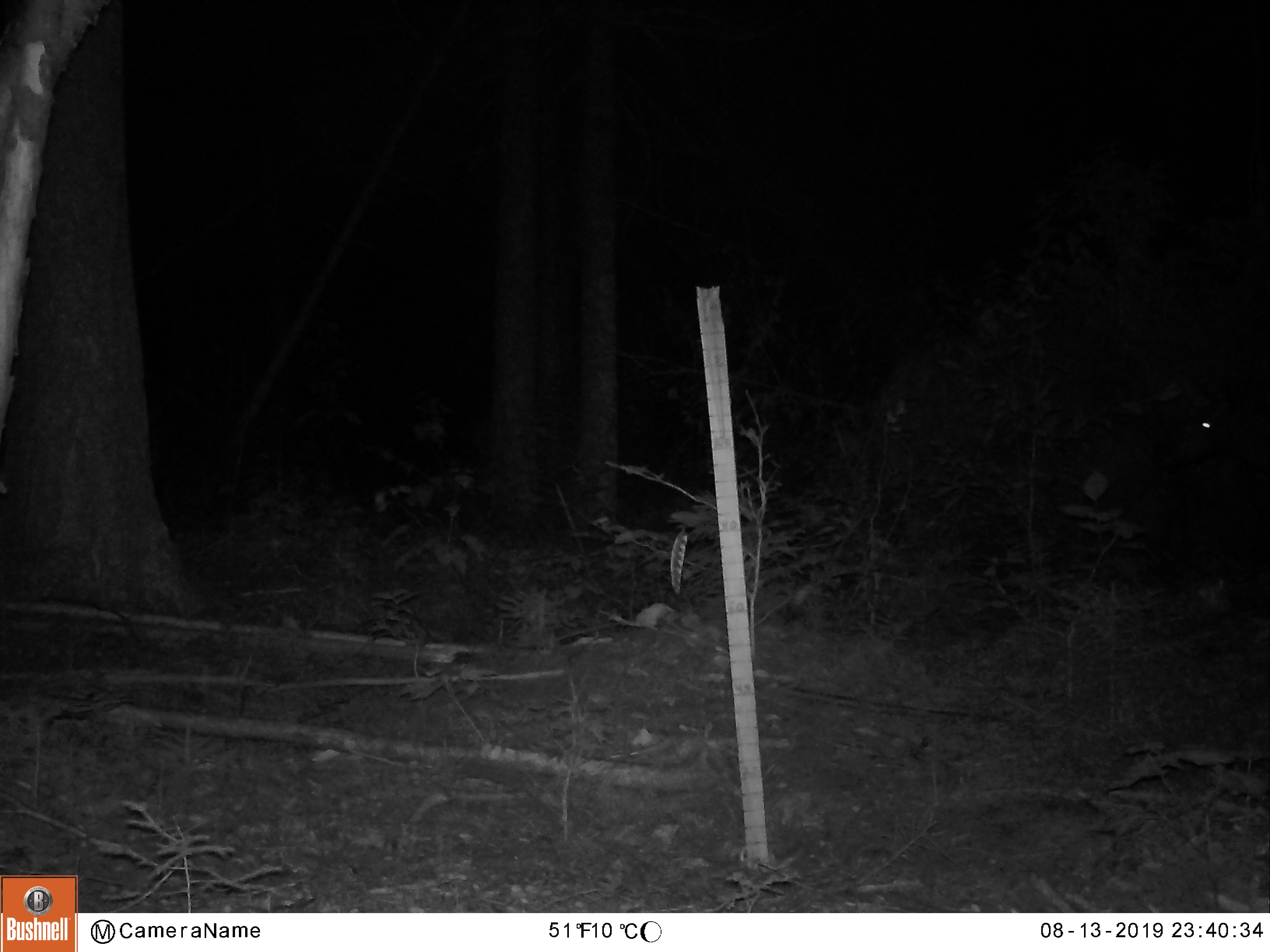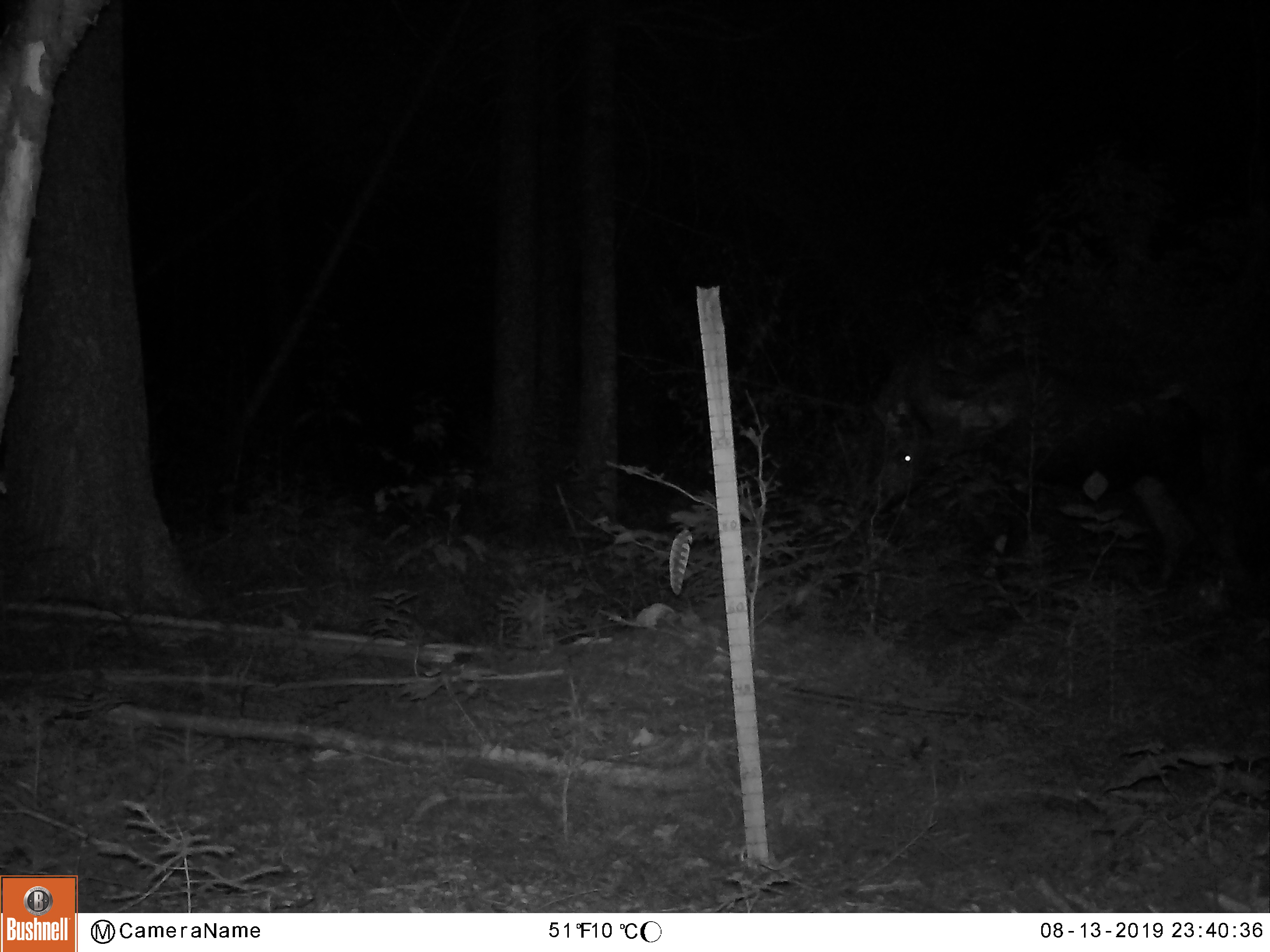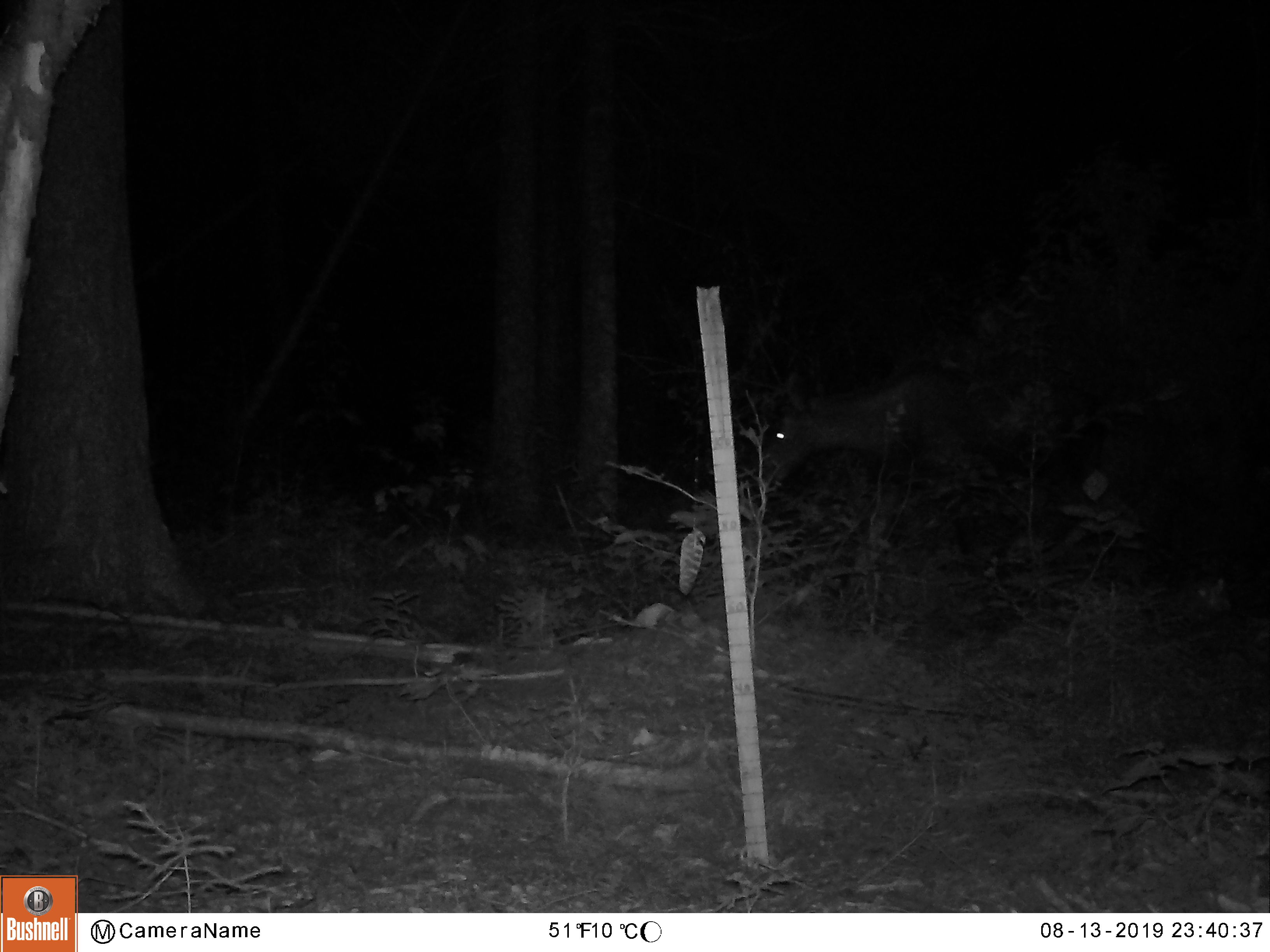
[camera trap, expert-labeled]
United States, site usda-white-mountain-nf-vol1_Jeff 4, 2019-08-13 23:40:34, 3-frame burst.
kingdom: Animalia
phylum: Chordata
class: Mammalia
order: Artiodactyla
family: Cervidae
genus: Alces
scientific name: Alces alces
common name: moose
Moose (Alces alces).